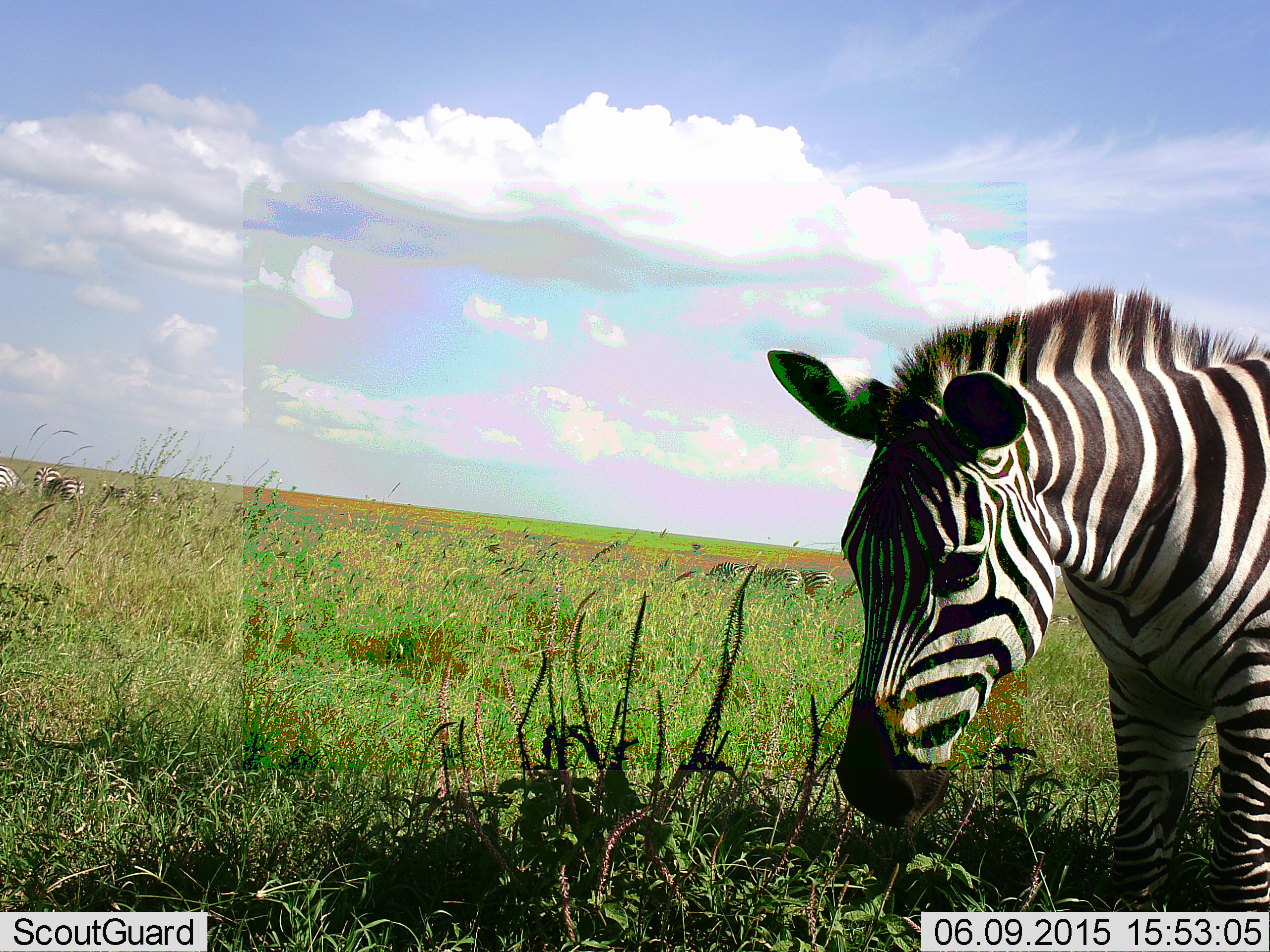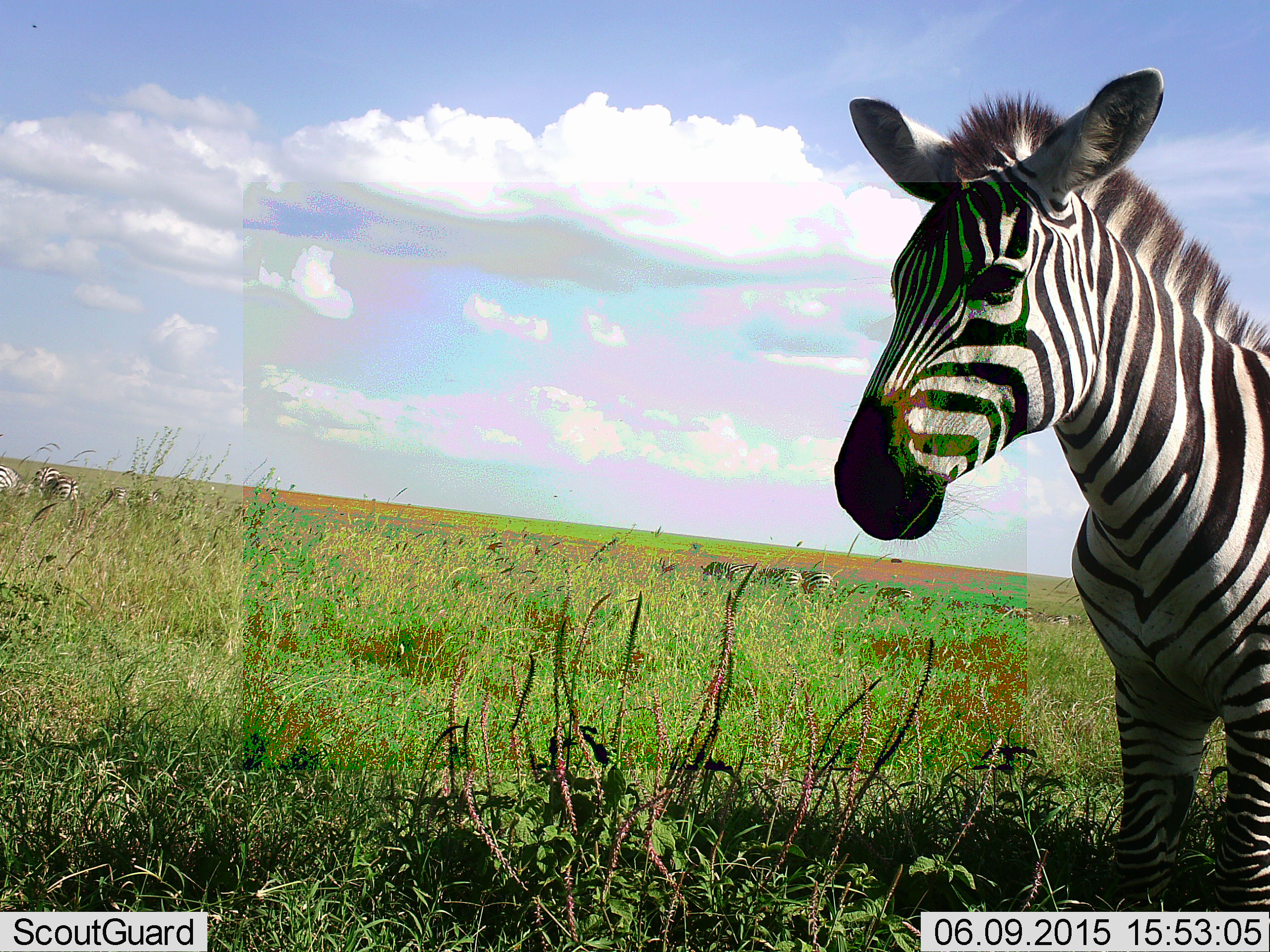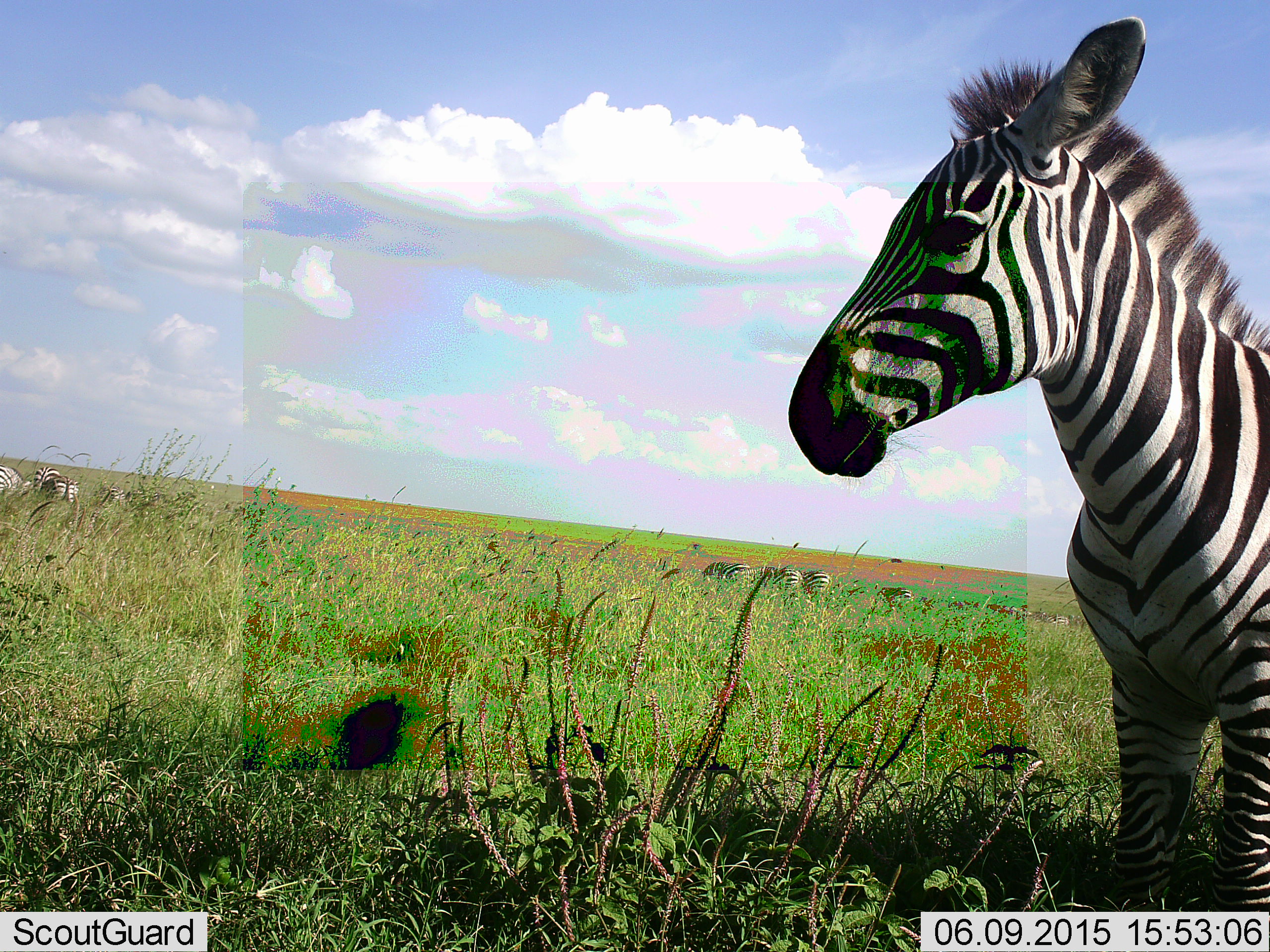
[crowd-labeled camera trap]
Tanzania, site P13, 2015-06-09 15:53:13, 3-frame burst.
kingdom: Animalia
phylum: Chordata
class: Mammalia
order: Perissodactyla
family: Equidae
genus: Equus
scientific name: Equus quagga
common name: plains zebra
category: zebra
Zebra (plains zebra) (Equus quagga), count 3. Behavior (volunteer vote fractions): standing 82%, resting 9%, moving 9%, interacting 0%. Young present (vote fraction): 0%. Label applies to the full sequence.